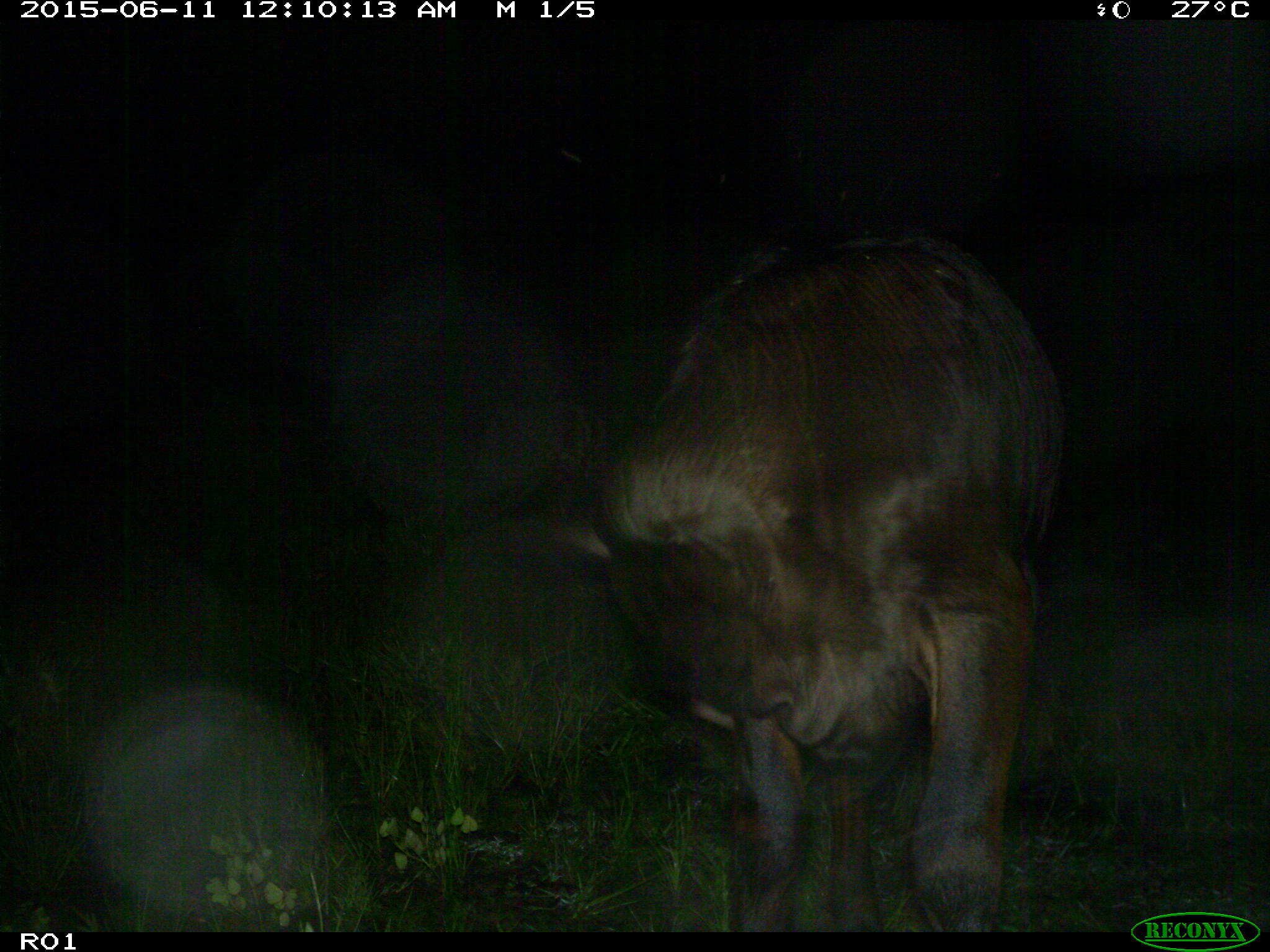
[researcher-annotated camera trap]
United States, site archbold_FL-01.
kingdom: Animalia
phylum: Chordata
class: Mammalia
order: Artiodactyla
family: Bovidae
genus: Bos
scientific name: Bos taurus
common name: domestic cow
Bos taurus (domestic cow).